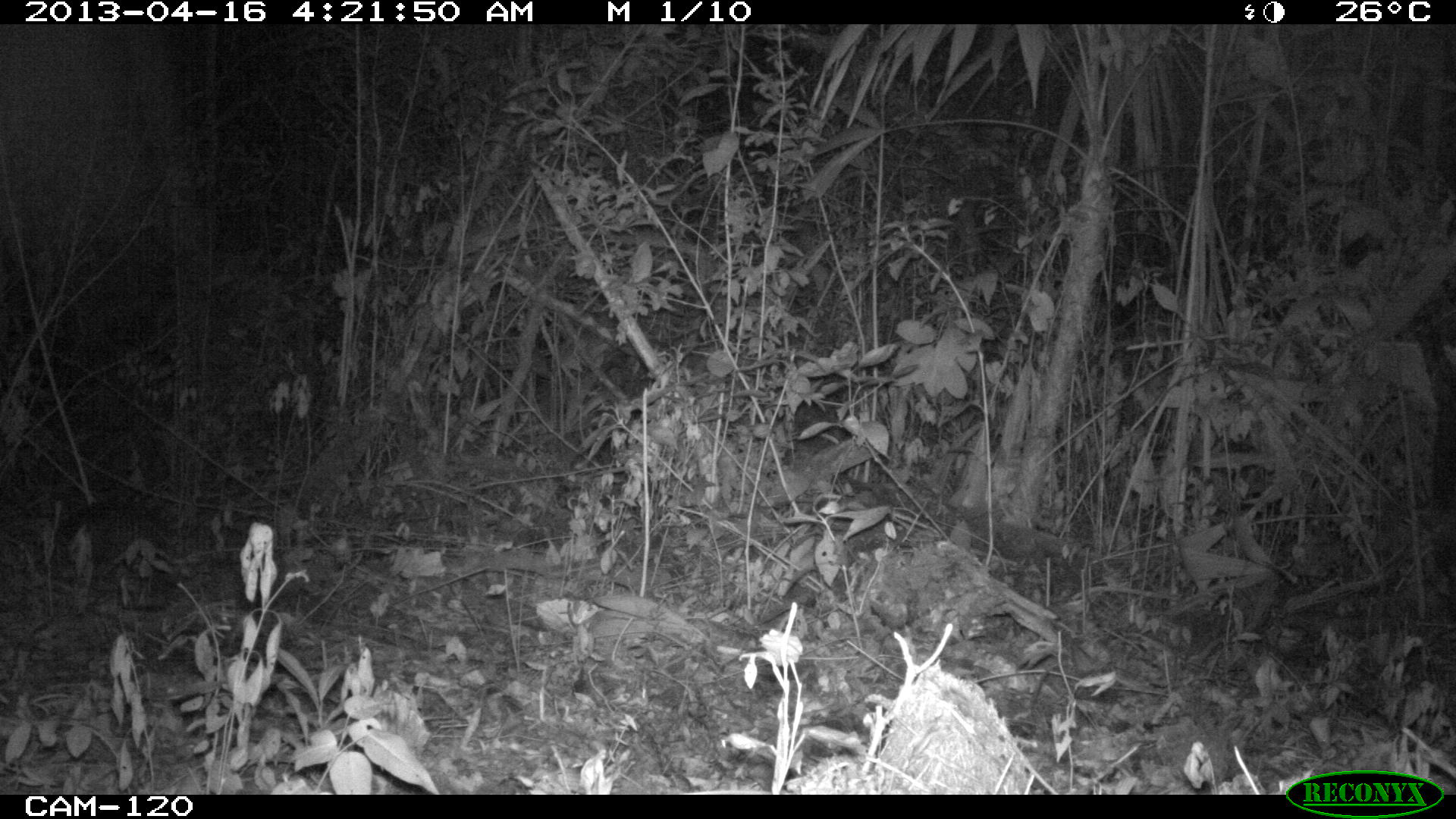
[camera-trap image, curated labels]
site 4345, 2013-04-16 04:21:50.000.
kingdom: Animalia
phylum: Chordata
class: Mammalia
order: Rodentia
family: Cuniculidae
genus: Cuniculus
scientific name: Cuniculus paca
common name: lowland paca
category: agouti paca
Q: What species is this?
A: Agouti paca (lowland paca) (Cuniculus paca).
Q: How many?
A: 1.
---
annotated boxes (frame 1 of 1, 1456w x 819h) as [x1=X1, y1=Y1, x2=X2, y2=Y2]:
agouti paca: [x1=57, y1=491, x2=185, y2=614]